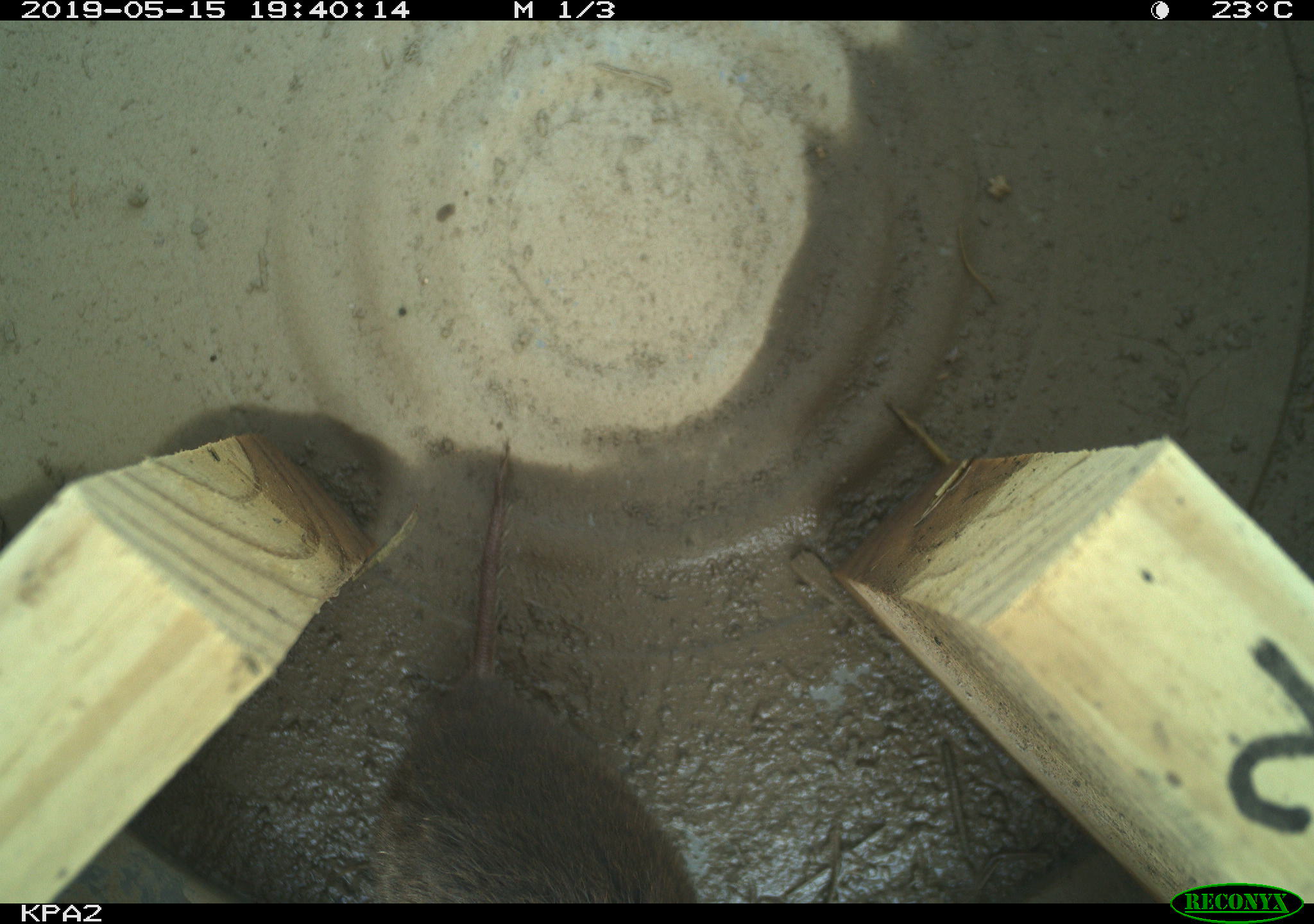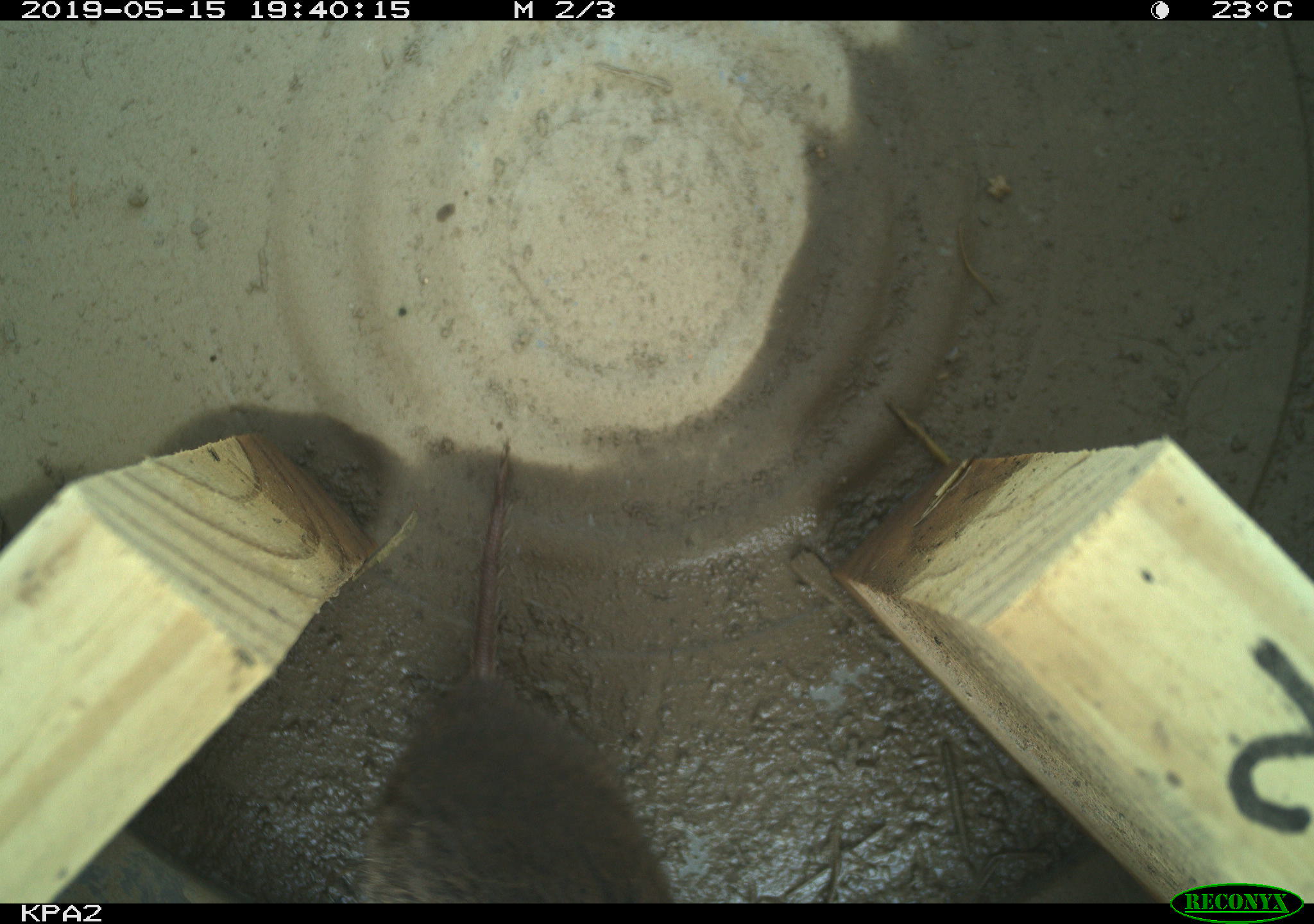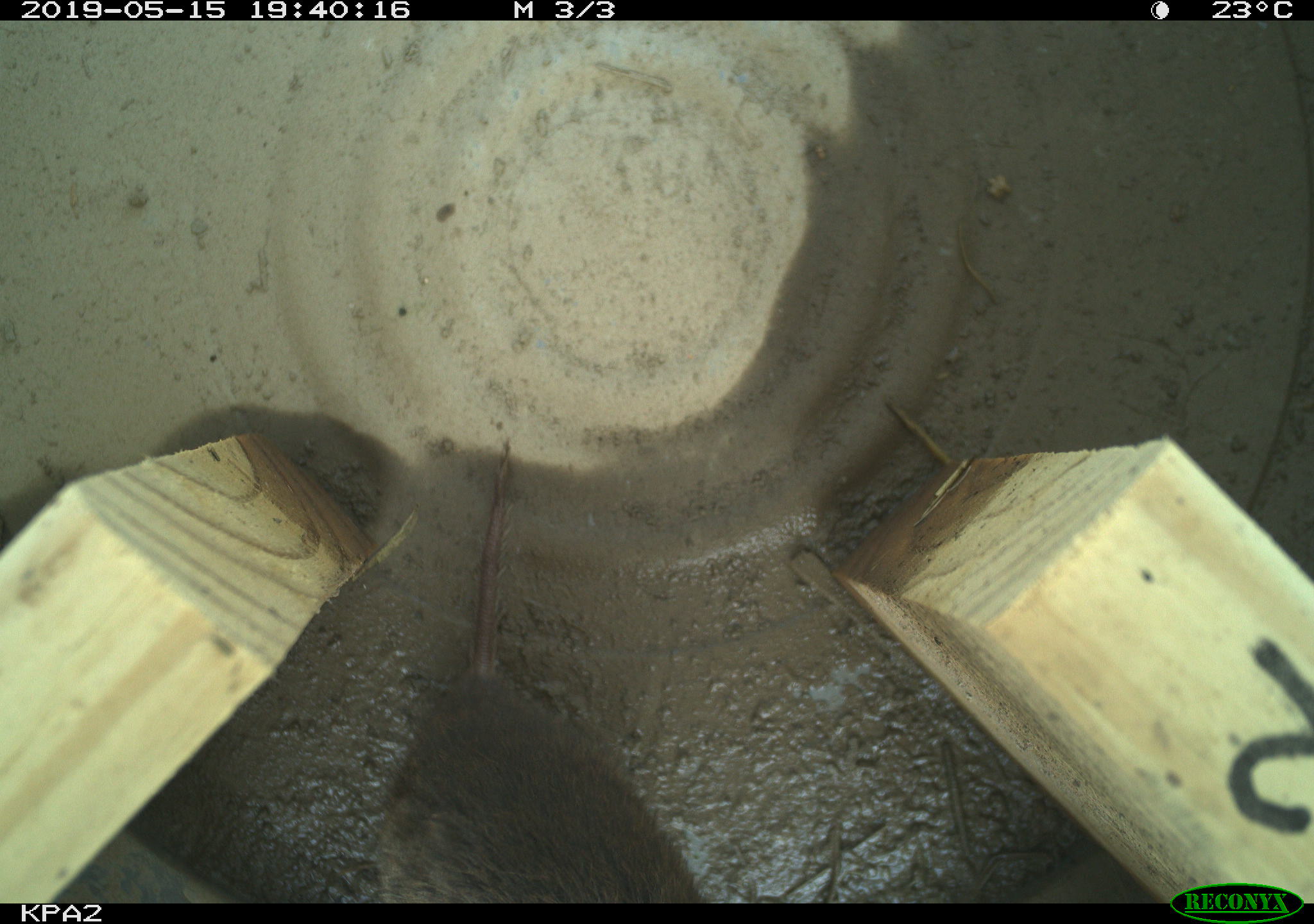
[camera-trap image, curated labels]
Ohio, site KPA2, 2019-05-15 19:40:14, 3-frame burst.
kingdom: Animalia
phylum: Chordata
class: Mammalia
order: Rodentia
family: Cricetidae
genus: Microtus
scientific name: Microtus pennsylvanicus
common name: meadow vole